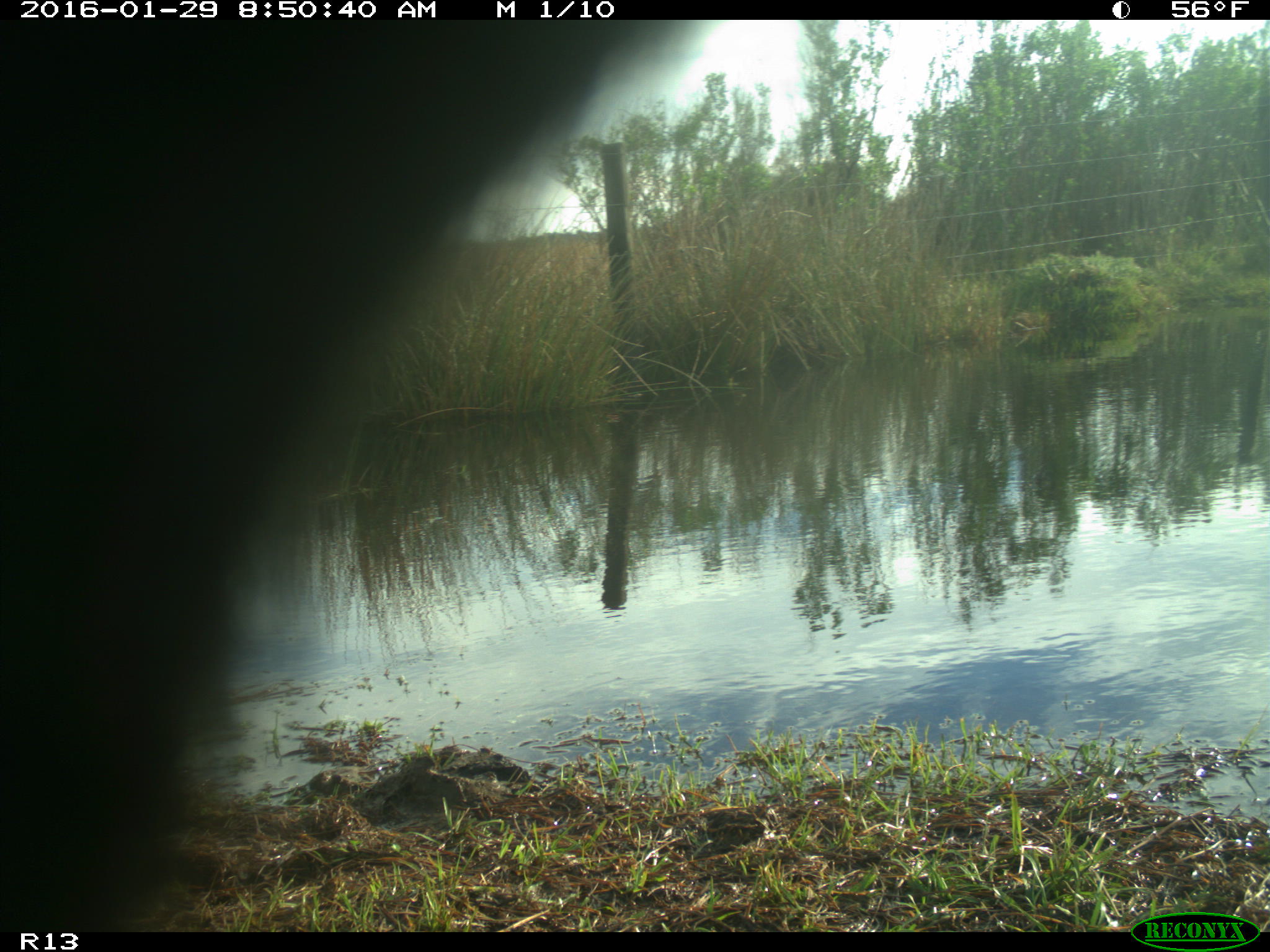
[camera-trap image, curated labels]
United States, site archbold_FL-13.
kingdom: Animalia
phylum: Chordata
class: Mammalia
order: Artiodactyla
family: Bovidae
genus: Bos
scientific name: Bos taurus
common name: domestic cow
Bos taurus (domestic cow).